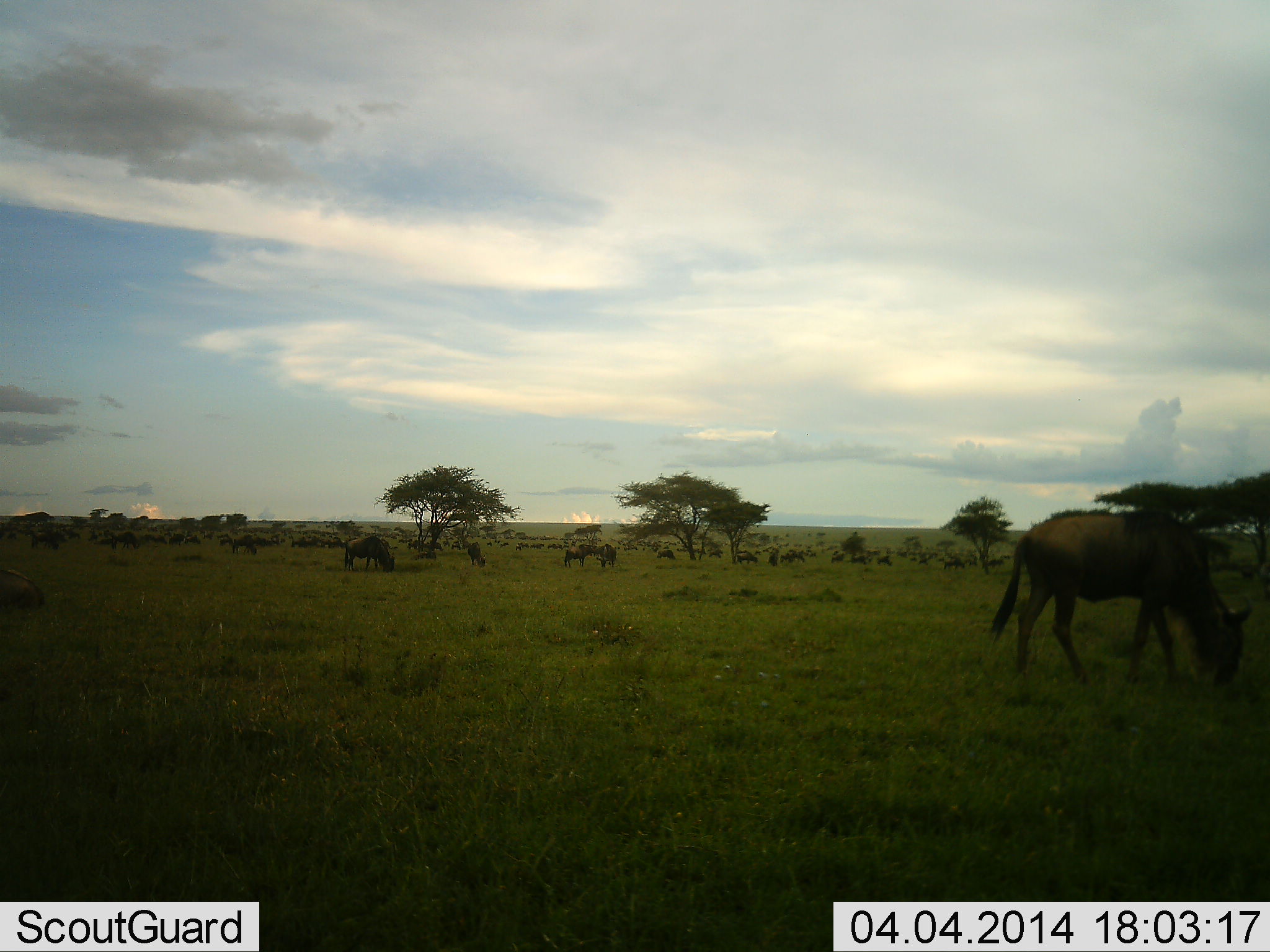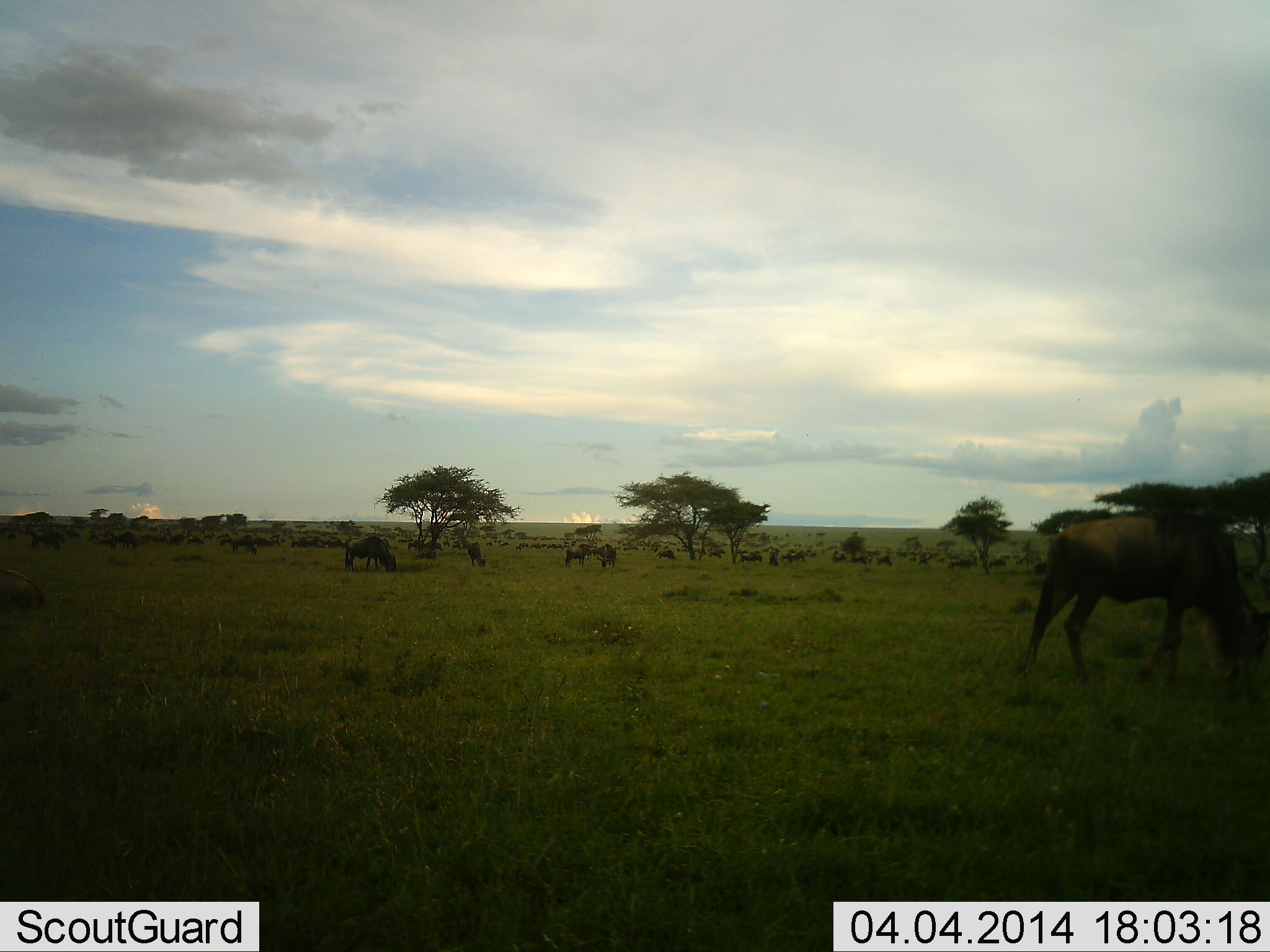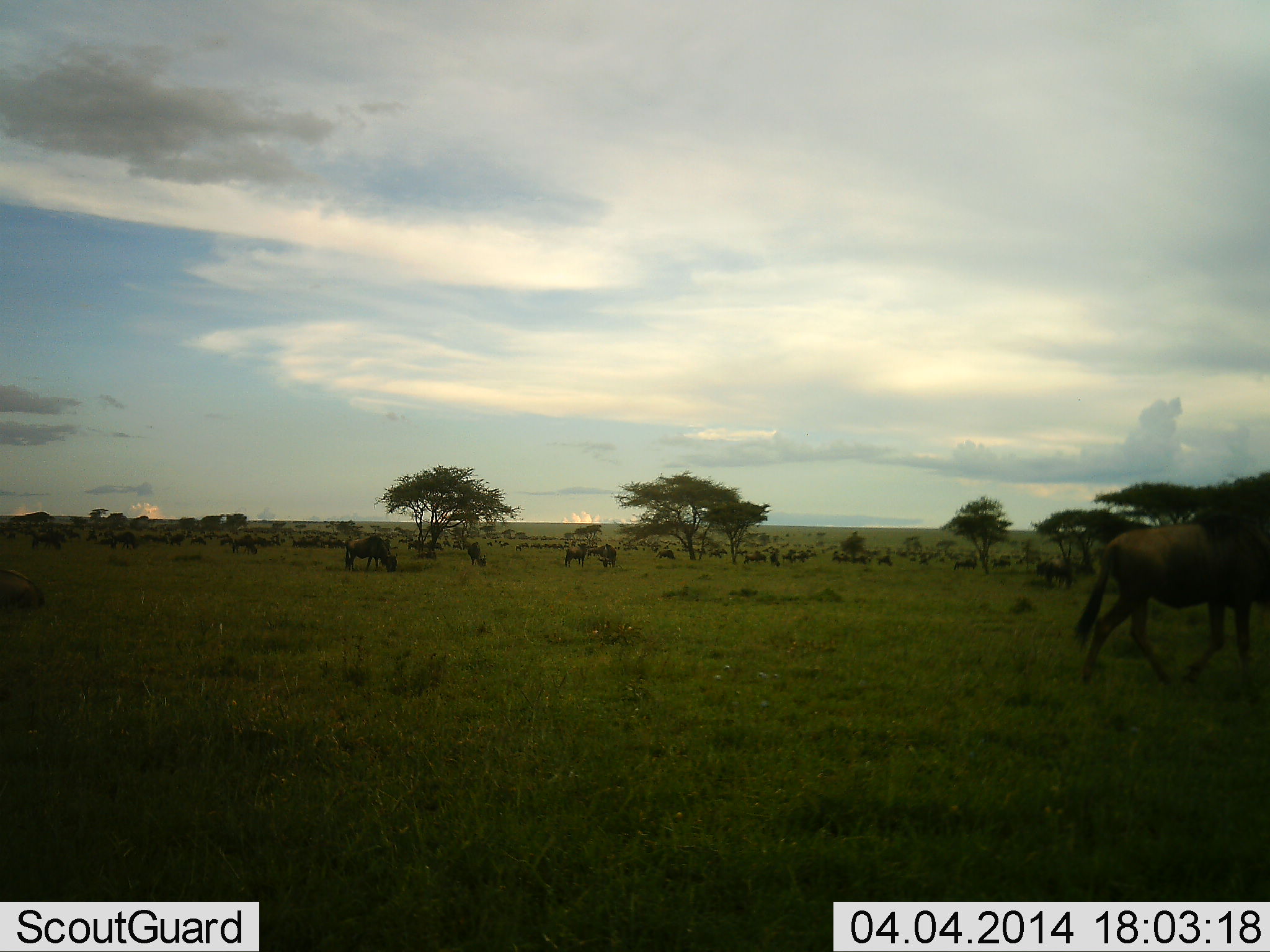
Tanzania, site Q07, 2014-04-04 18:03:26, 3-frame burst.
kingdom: Animalia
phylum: Chordata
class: Mammalia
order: Artiodactyla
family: Bovidae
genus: Connochaetes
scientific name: Connochaetes taurinus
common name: blue wildebeest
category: wildebeest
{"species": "wildebeest (blue wildebeest) (Connochaetes taurinus)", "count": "11-50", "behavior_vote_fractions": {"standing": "60%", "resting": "0%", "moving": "70%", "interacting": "0%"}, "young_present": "0%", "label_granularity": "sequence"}